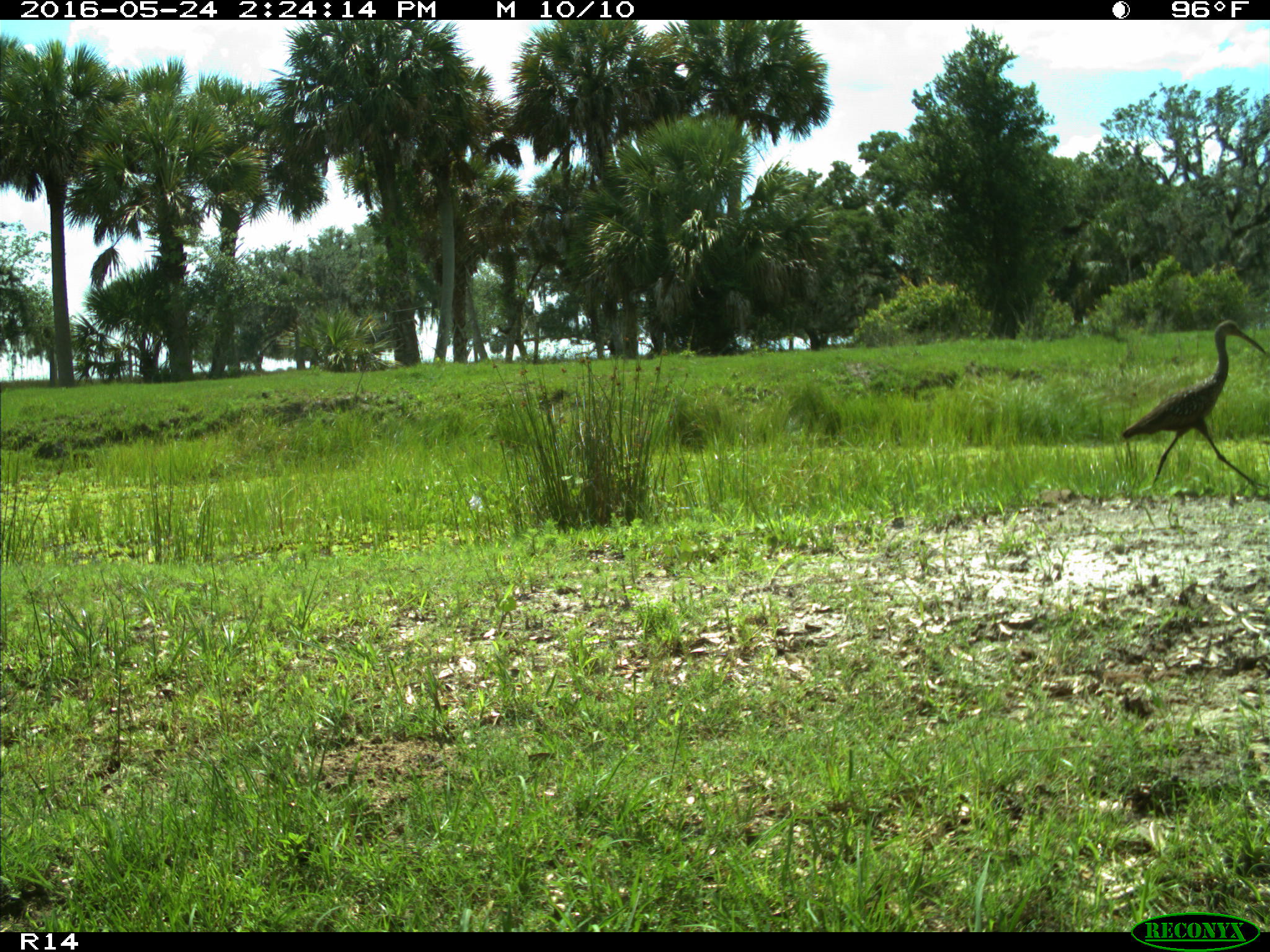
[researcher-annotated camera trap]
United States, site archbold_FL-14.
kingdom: Animalia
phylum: Chordata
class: Aves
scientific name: Aves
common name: birds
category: unidentified bird